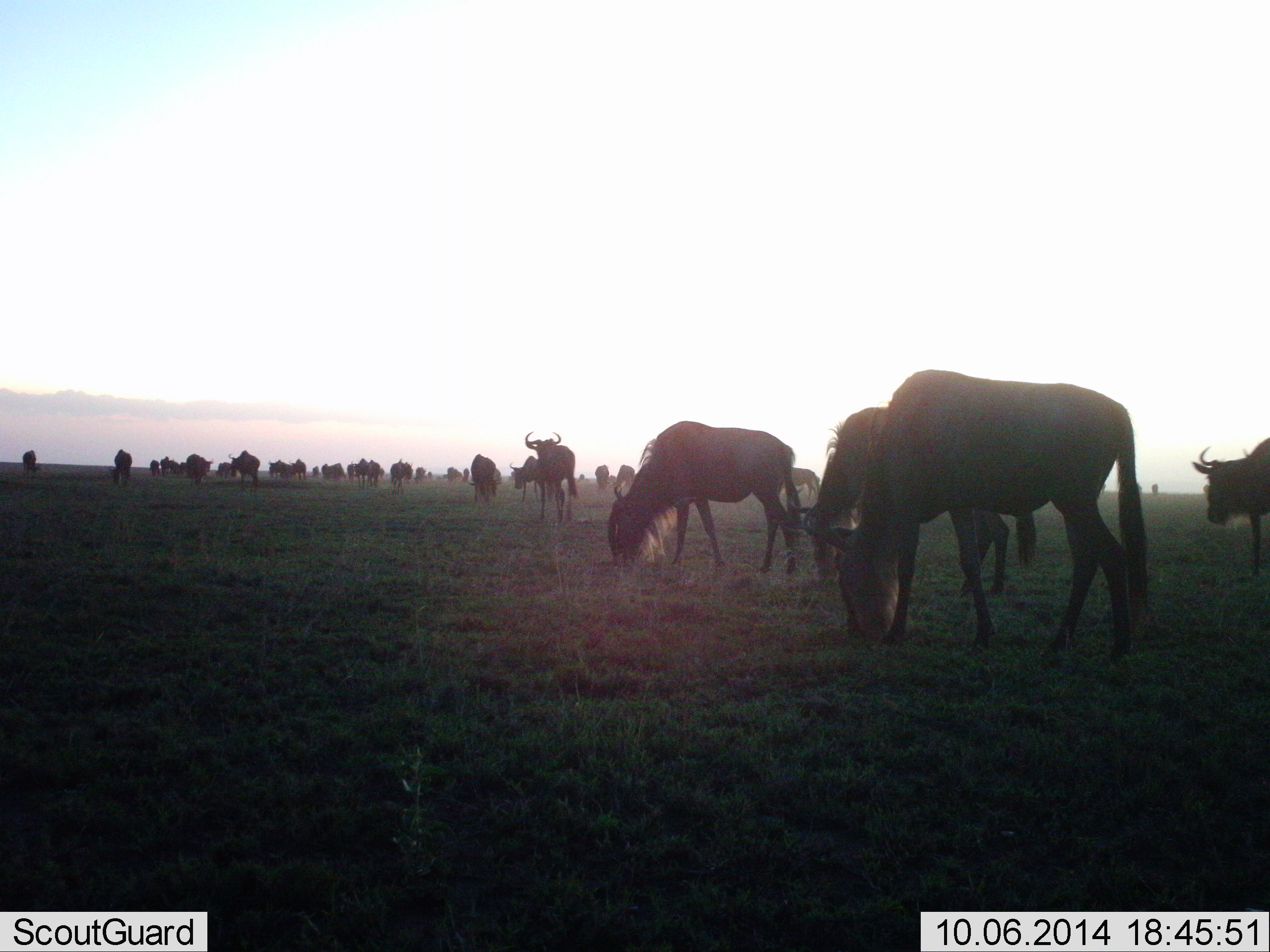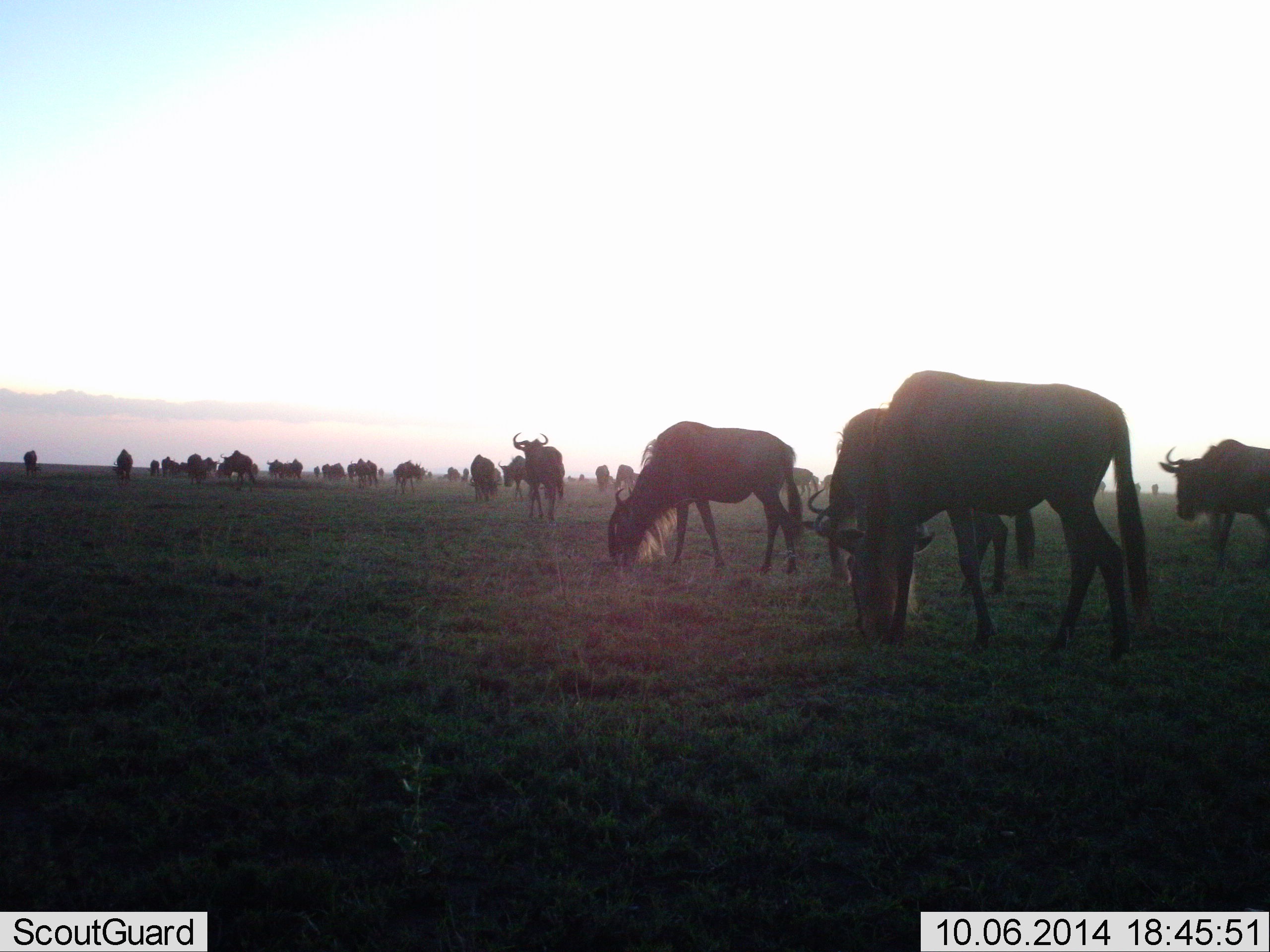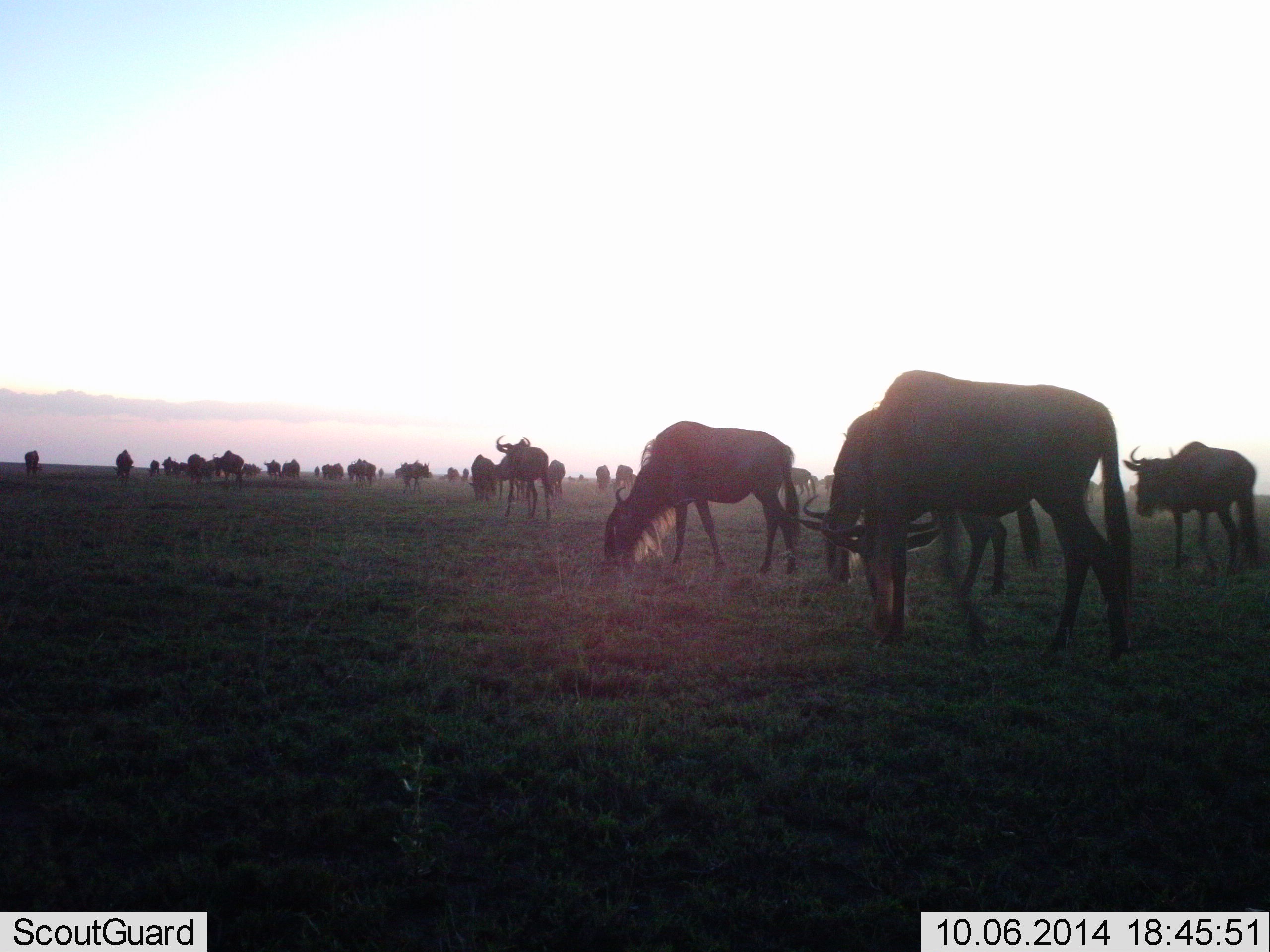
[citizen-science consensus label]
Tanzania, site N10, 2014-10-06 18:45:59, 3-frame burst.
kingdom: Animalia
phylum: Chordata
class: Mammalia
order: Artiodactyla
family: Bovidae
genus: Connochaetes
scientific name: Connochaetes taurinus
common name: blue wildebeest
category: wildebeest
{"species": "wildebeest (blue wildebeest) (Connochaetes taurinus)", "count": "11-50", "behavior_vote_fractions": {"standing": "55%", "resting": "9%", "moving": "64%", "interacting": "9%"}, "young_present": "0%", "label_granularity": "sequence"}